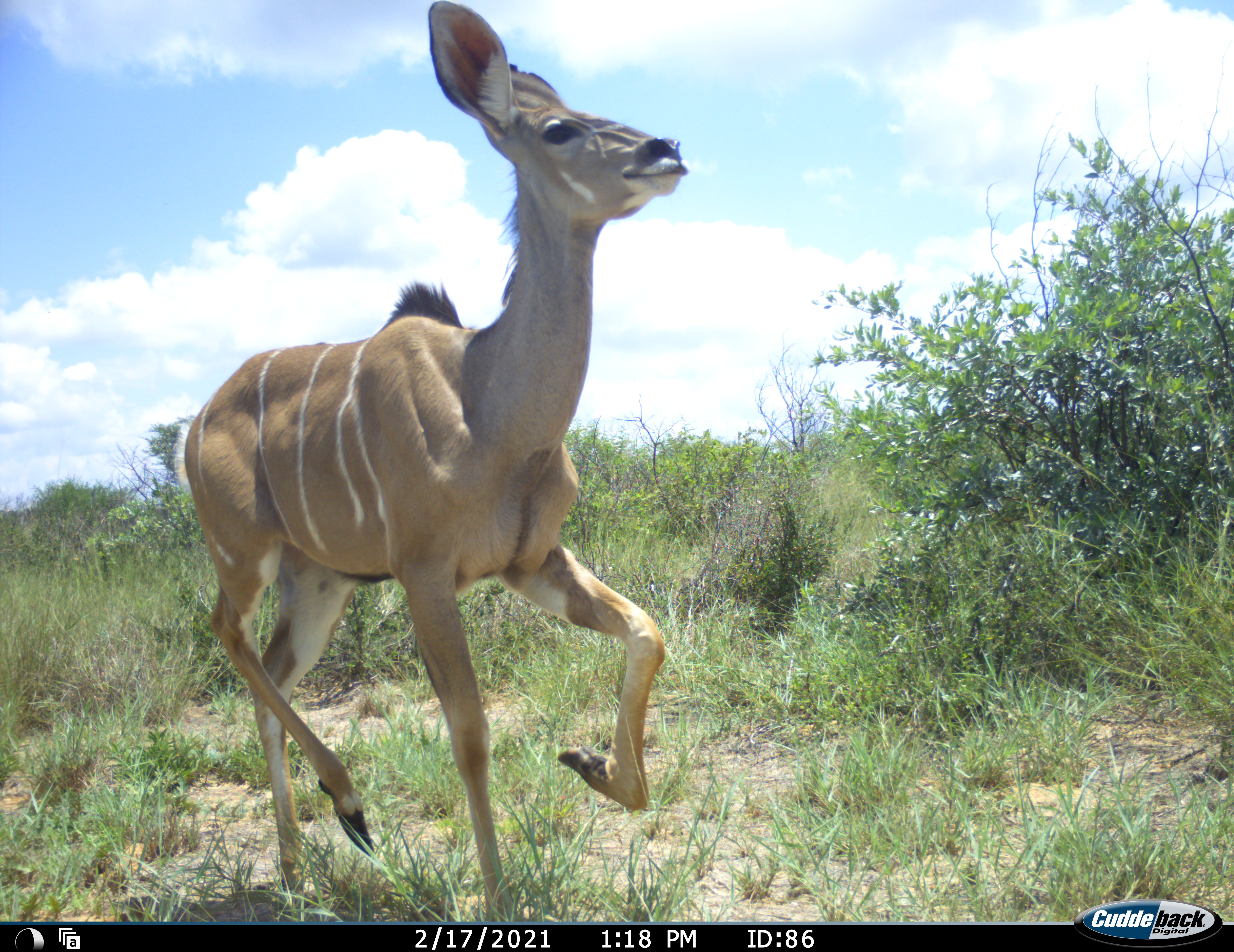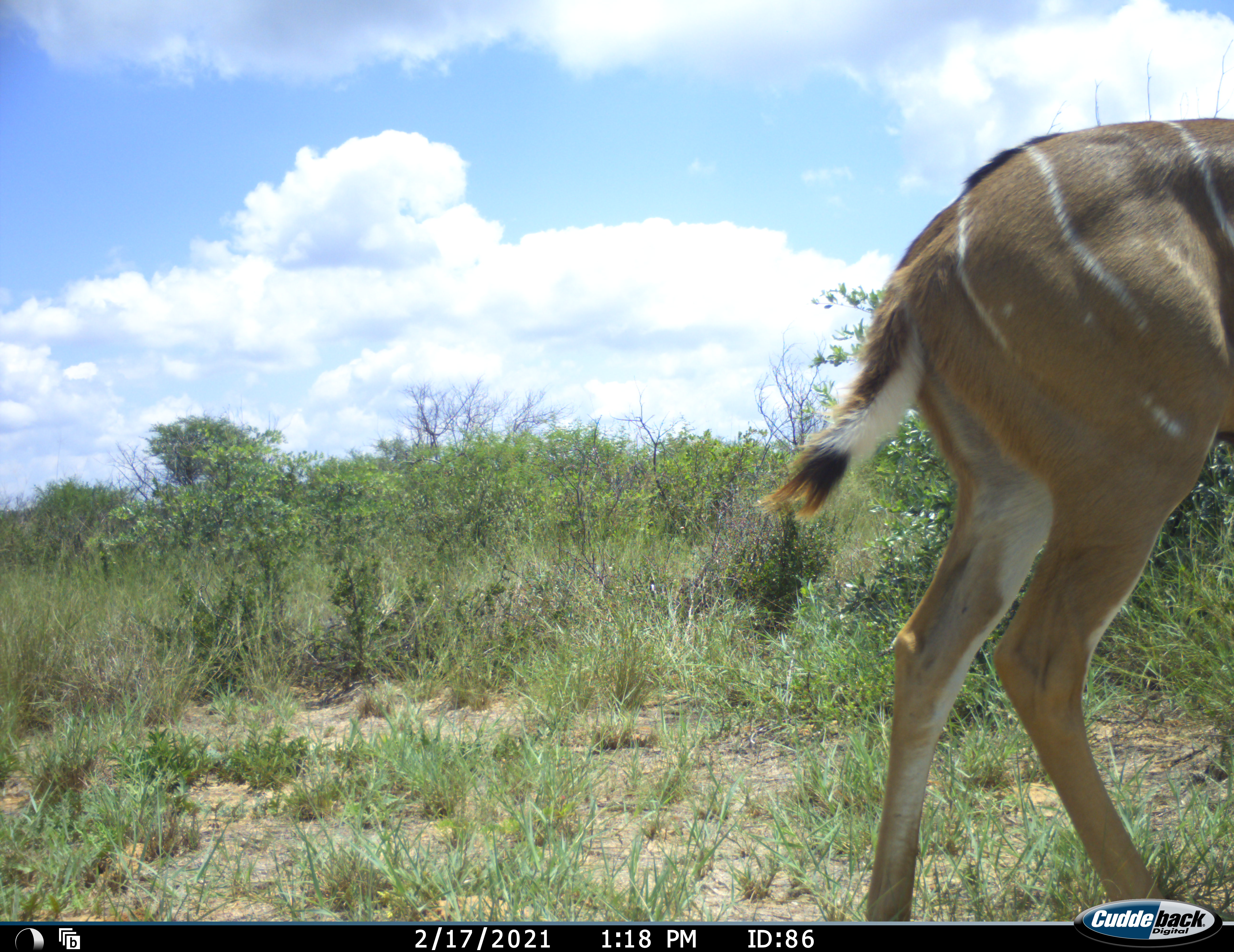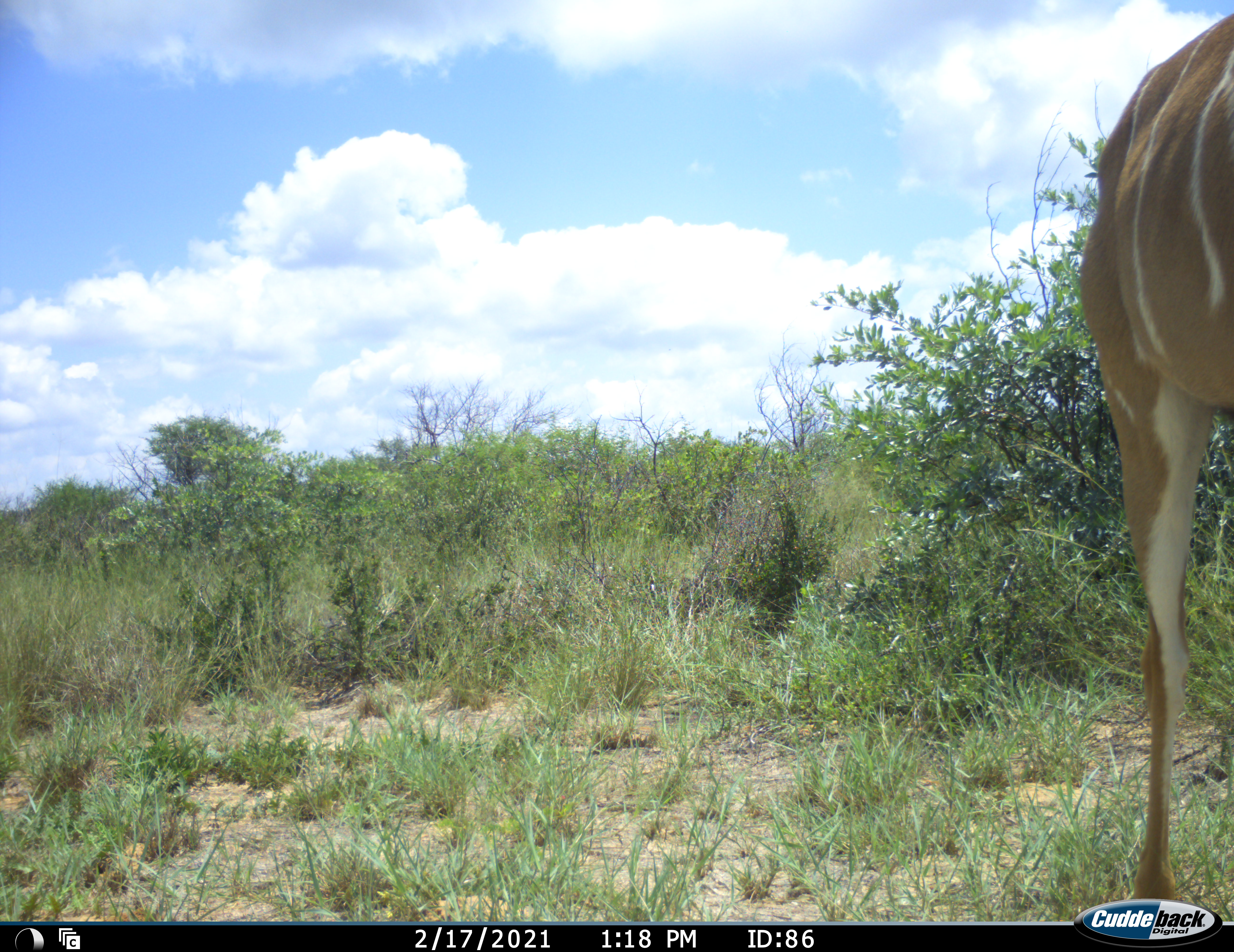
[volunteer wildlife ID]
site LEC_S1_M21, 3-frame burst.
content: unidentified animal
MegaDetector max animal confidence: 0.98